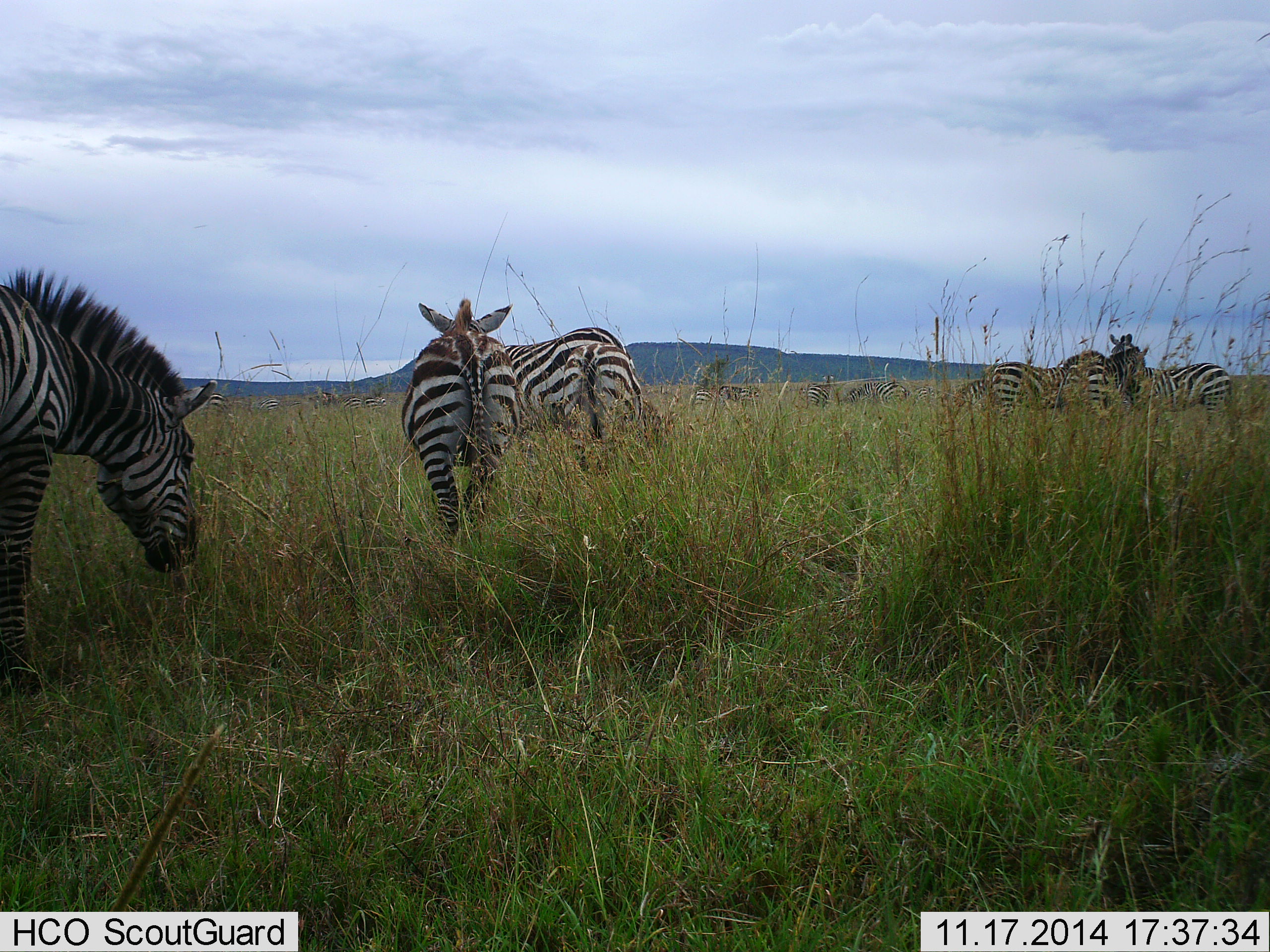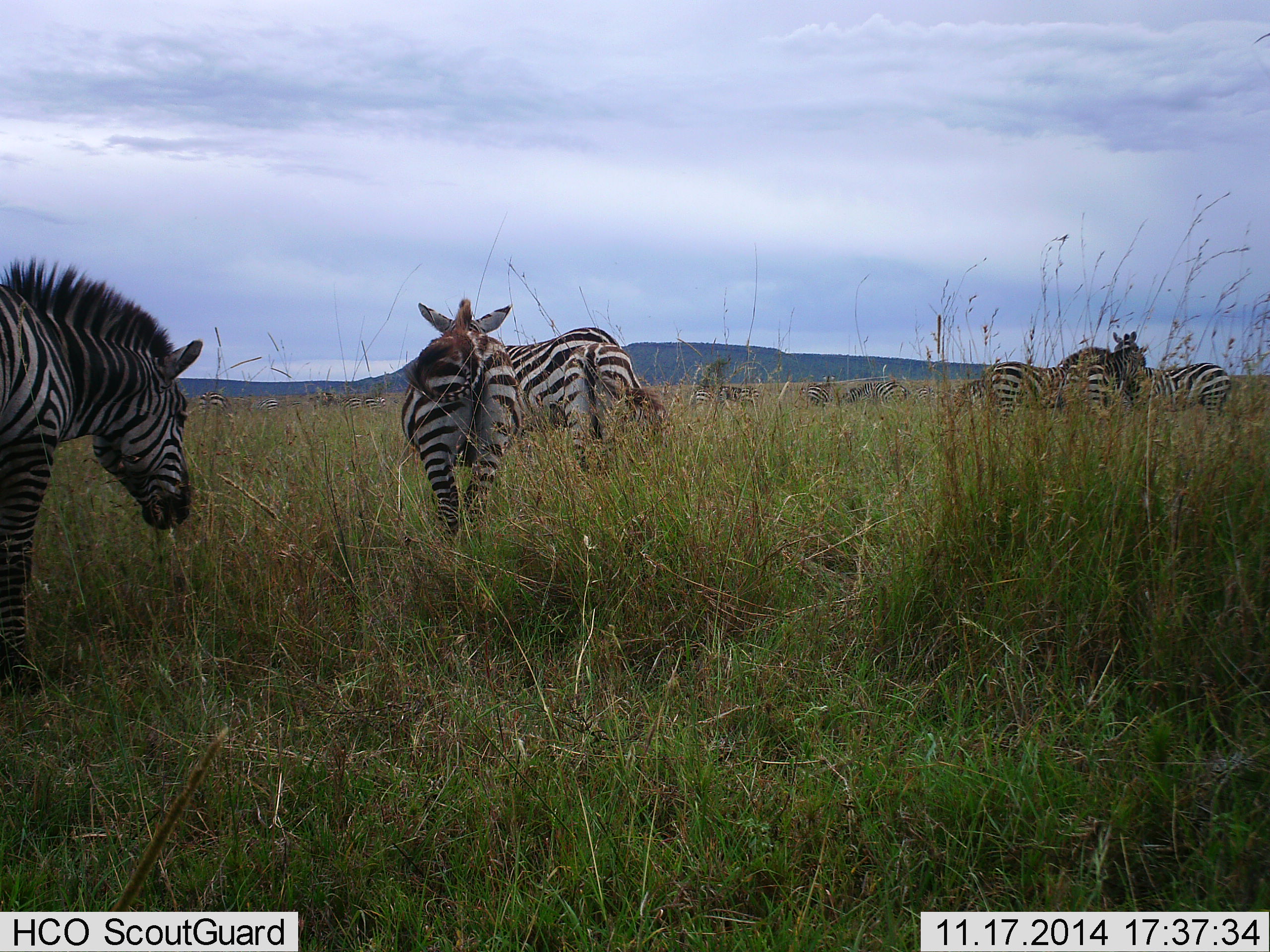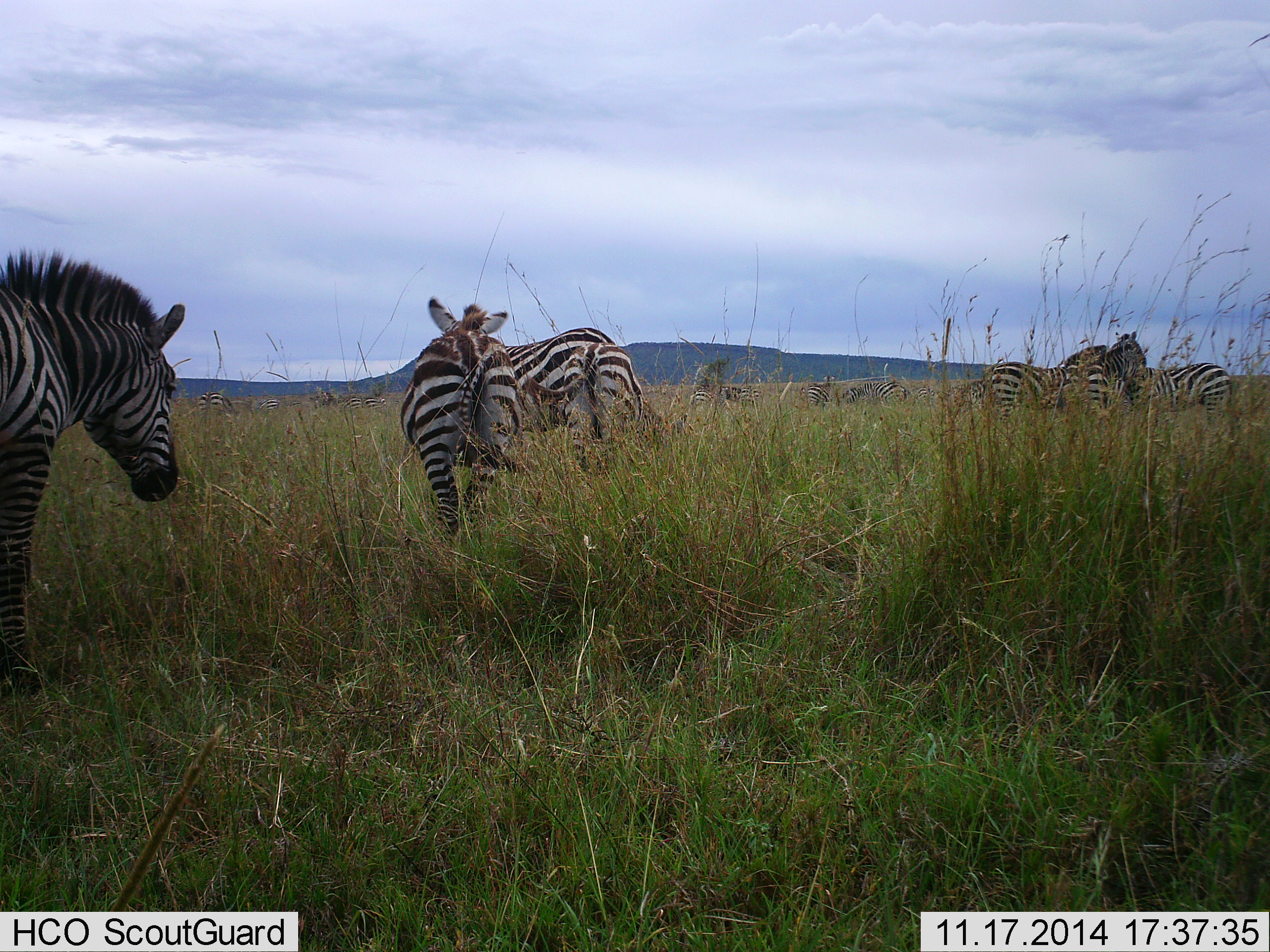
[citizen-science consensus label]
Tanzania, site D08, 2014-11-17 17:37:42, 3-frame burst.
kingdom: Animalia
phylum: Chordata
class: Mammalia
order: Perissodactyla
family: Equidae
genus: Equus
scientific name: Equus quagga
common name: plains zebra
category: zebra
Zebra (plains zebra) (Equus quagga), count 7. Behavior (volunteer vote fractions): standing 90%, resting 0%, moving 10%, interacting 30%. Young present (vote fraction): 0%. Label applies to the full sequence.